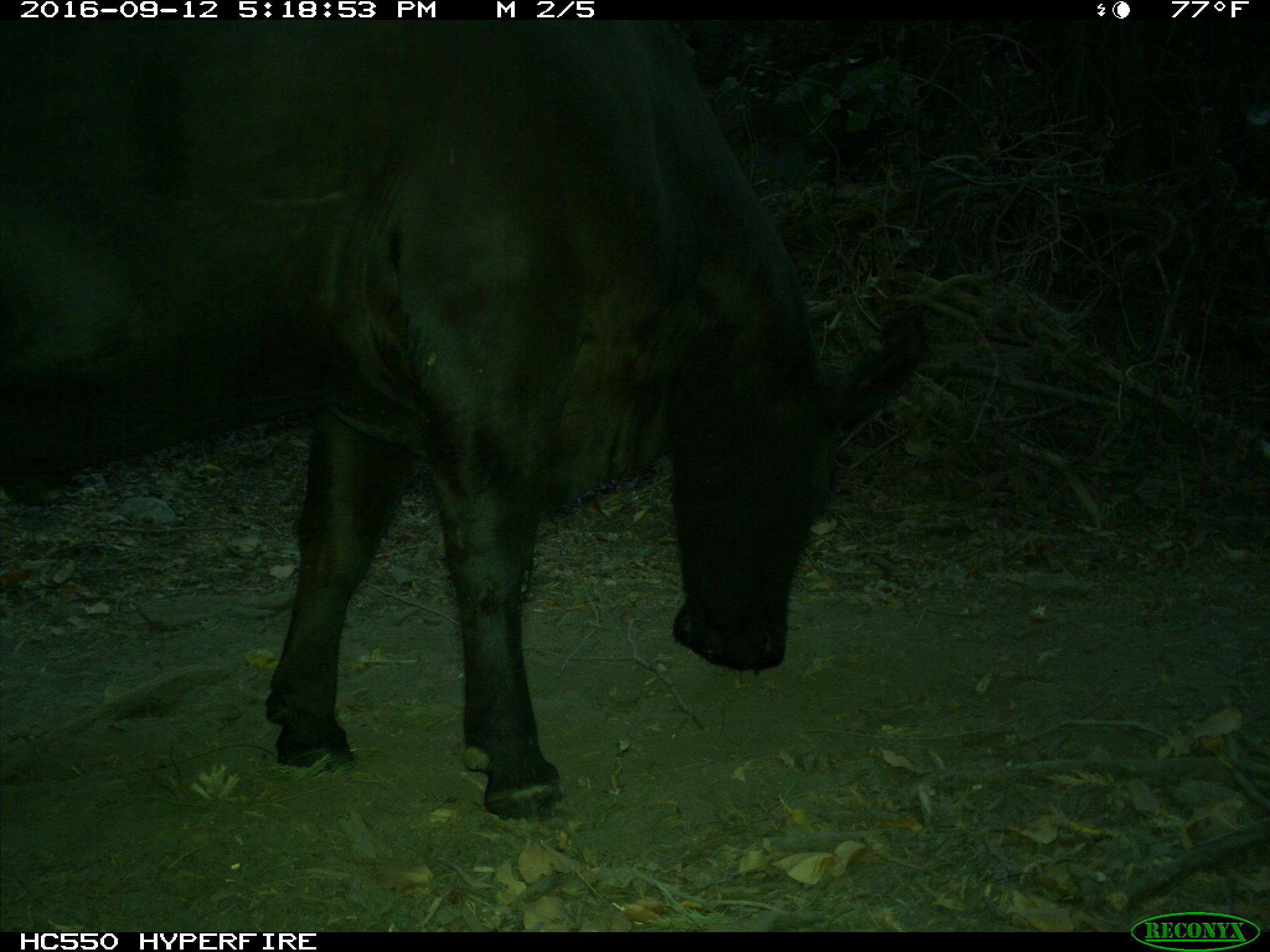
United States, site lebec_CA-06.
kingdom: Animalia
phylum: Chordata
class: Mammalia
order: Artiodactyla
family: Bovidae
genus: Bos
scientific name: Bos taurus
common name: domestic cow